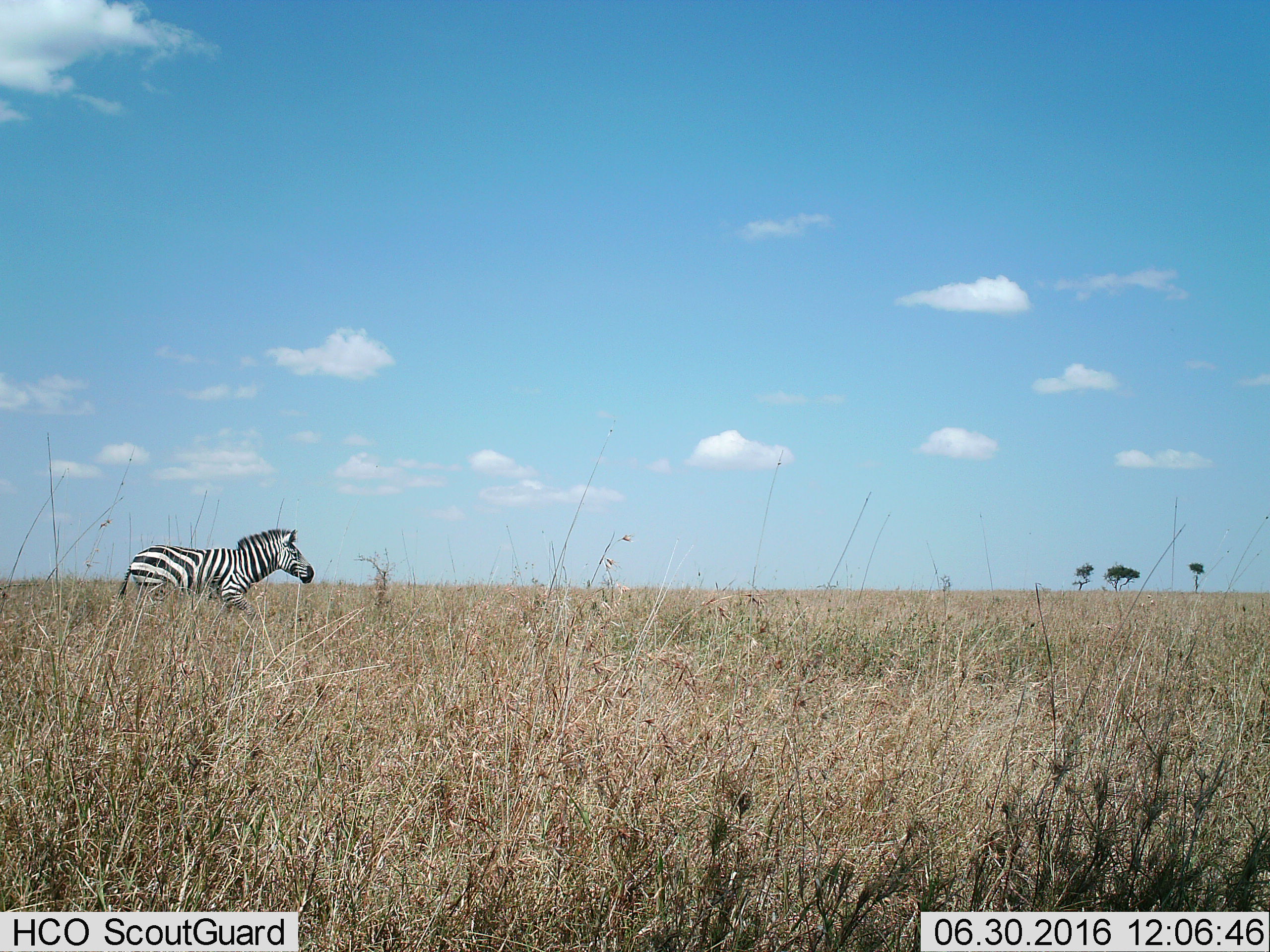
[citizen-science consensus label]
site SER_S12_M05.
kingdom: Animalia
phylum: Chordata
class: Mammalia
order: Perissodactyla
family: Equidae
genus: Equus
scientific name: Equus quagga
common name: plains zebra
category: zebraplains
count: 1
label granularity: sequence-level